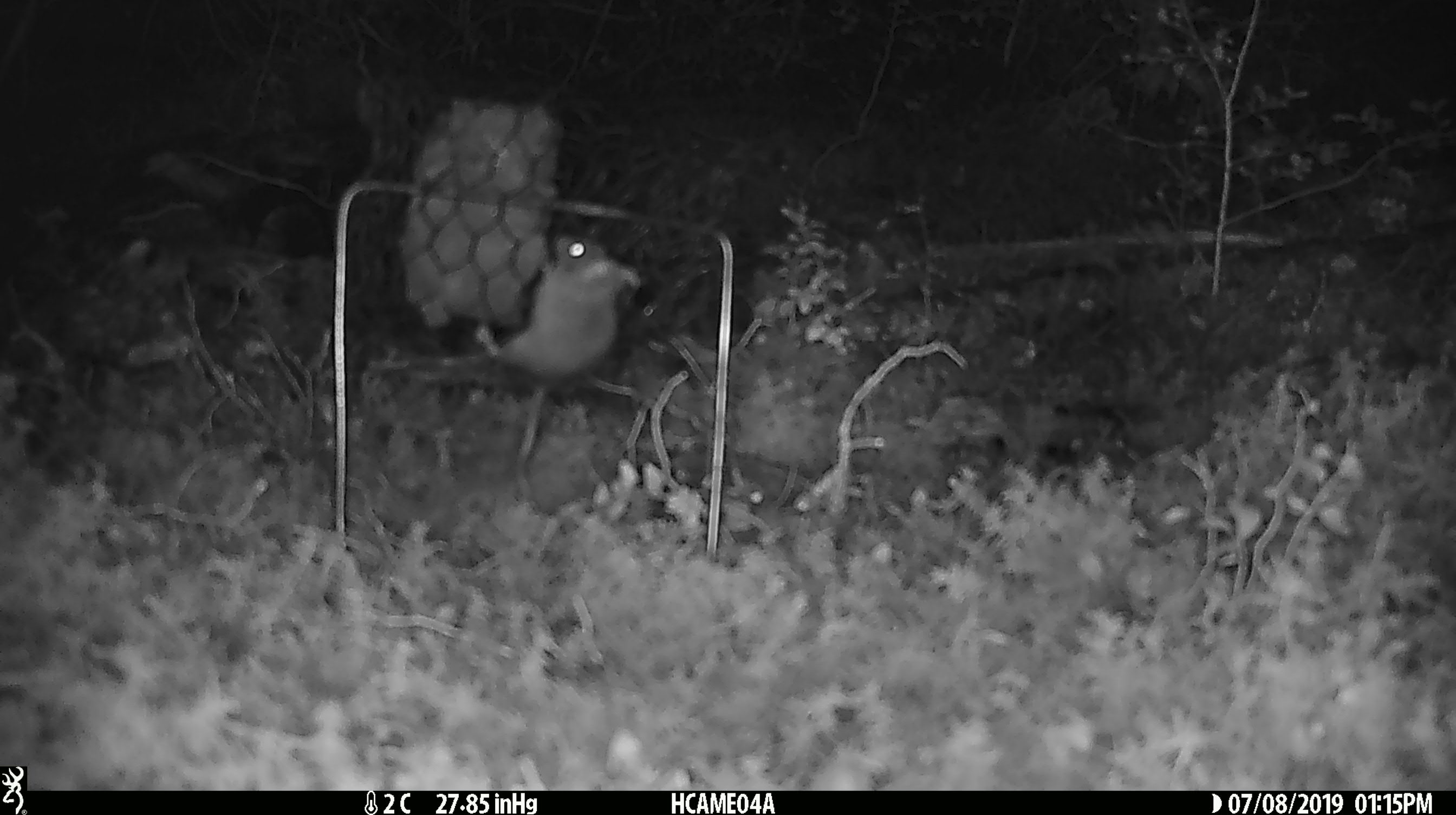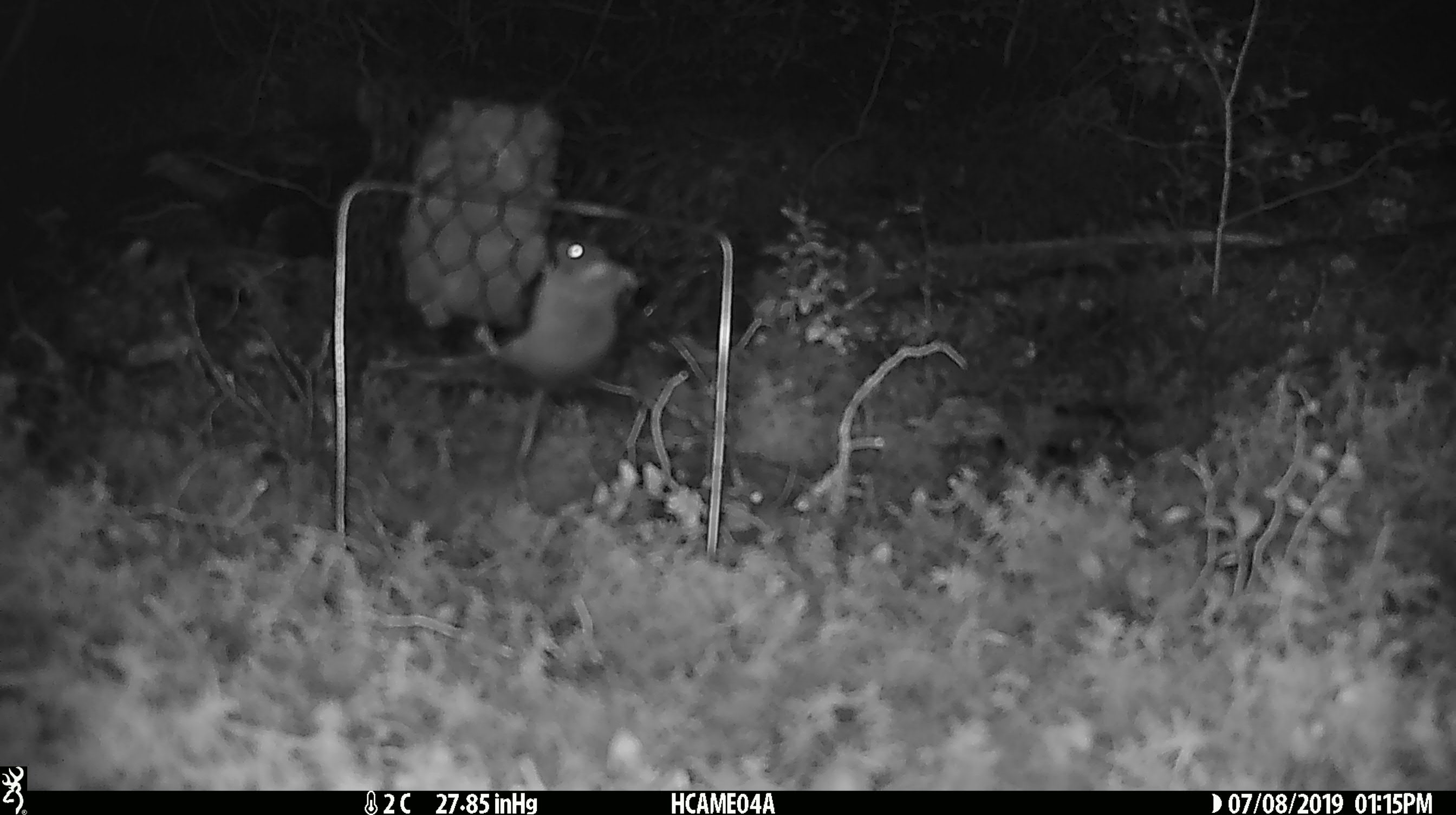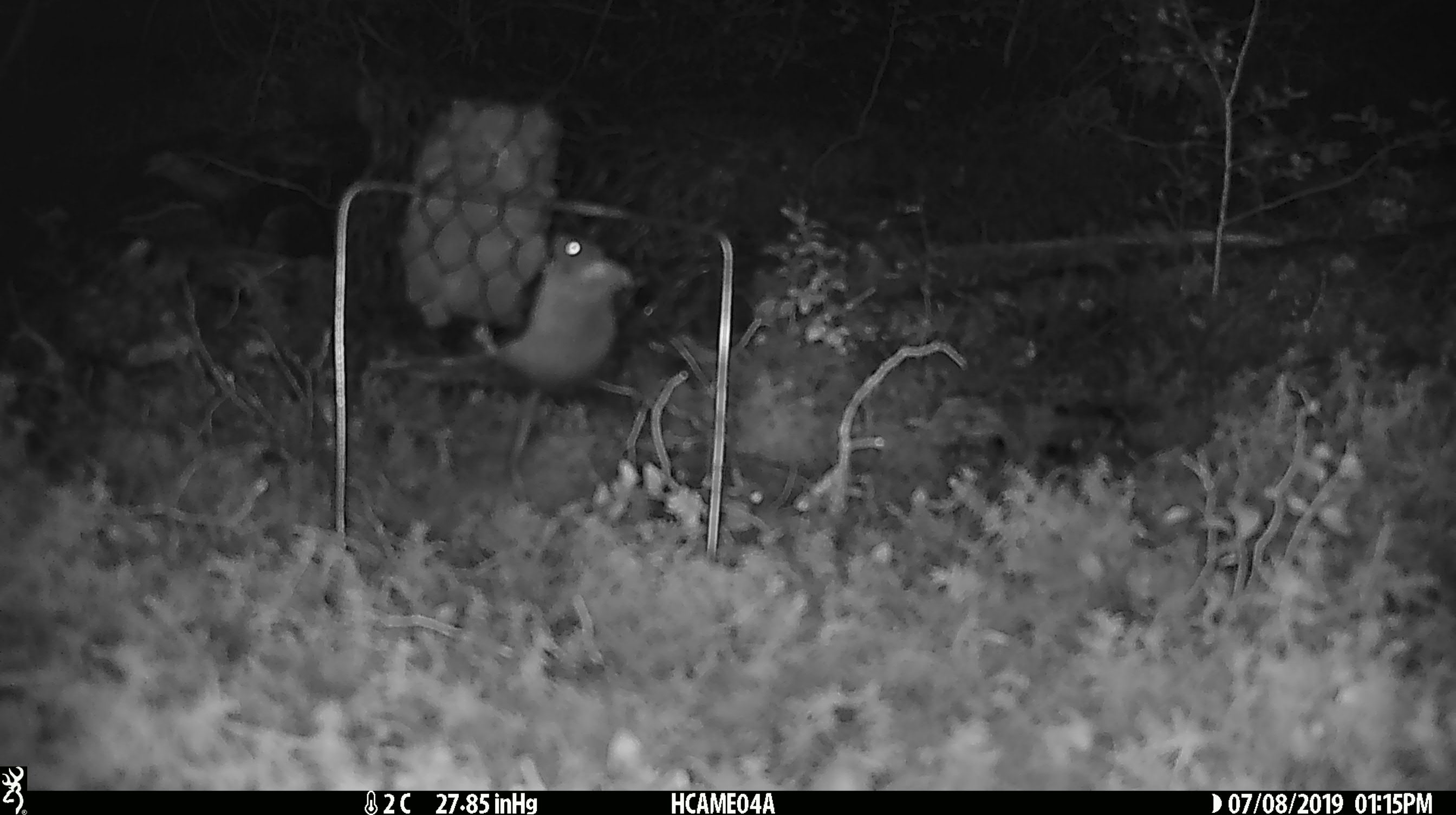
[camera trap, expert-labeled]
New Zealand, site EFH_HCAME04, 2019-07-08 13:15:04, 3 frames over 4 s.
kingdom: Animalia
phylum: Chordata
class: Mammalia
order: Rodentia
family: Muridae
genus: Mus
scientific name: Mus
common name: mouse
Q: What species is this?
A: Mouse (Mus).